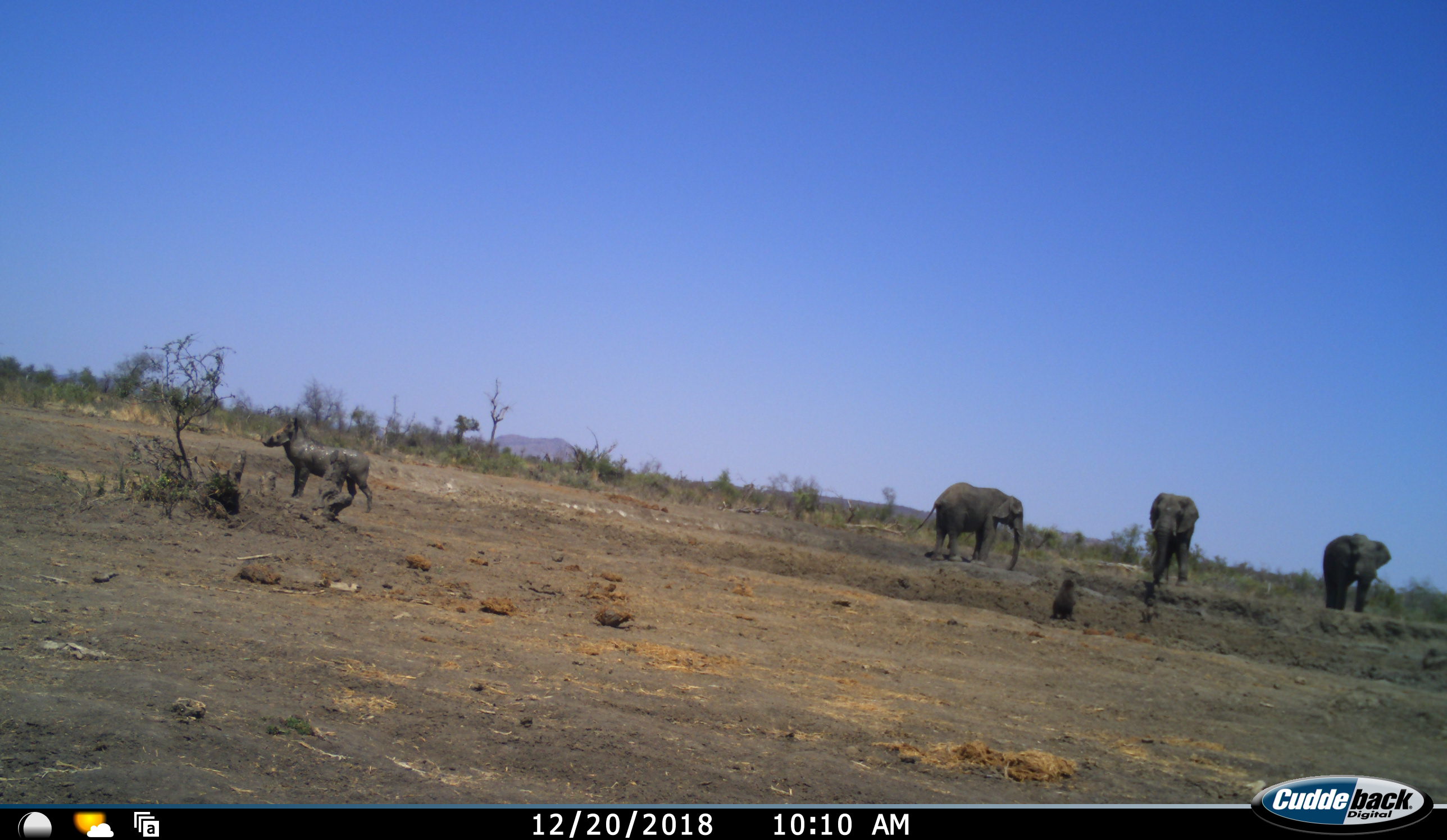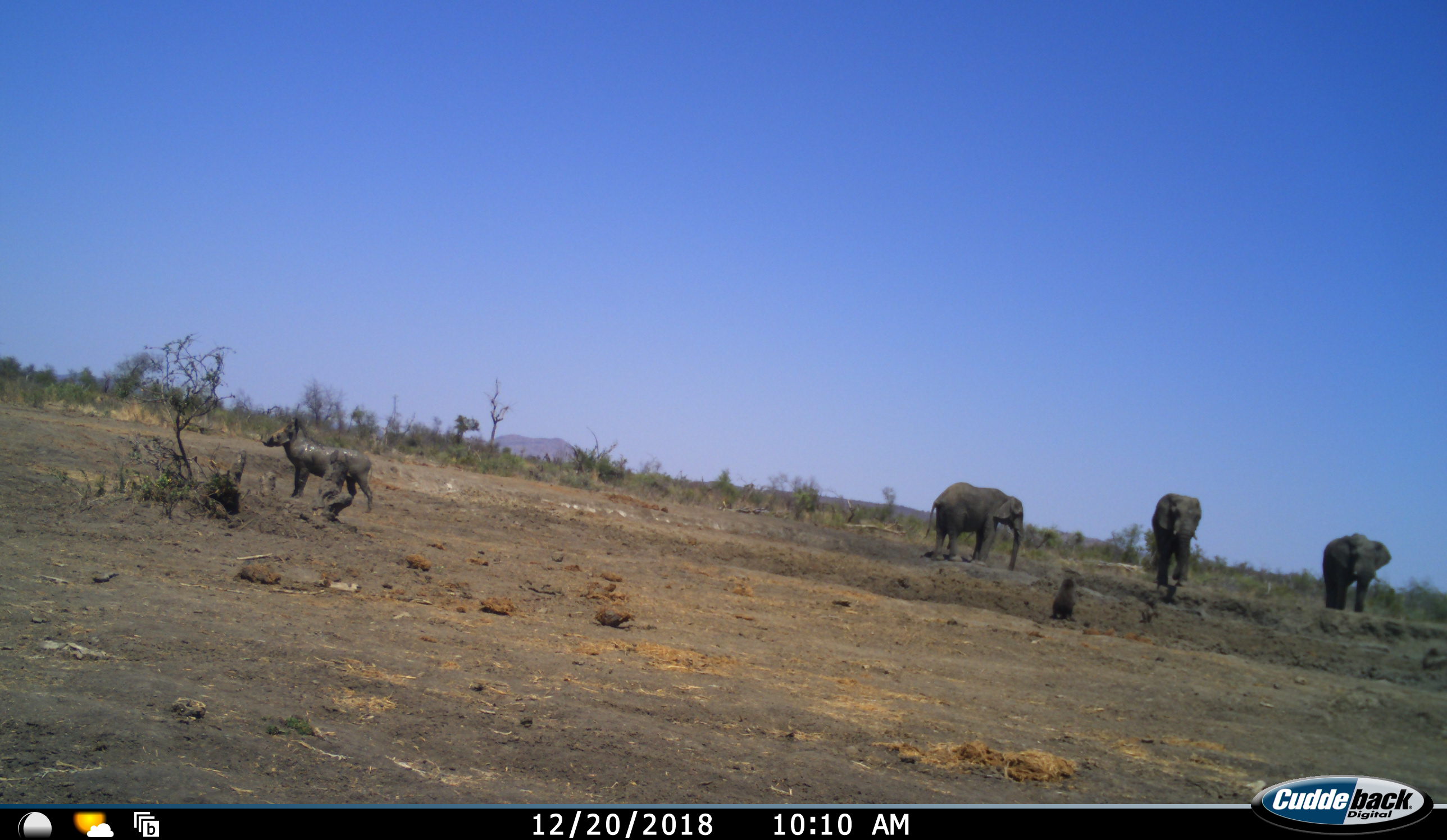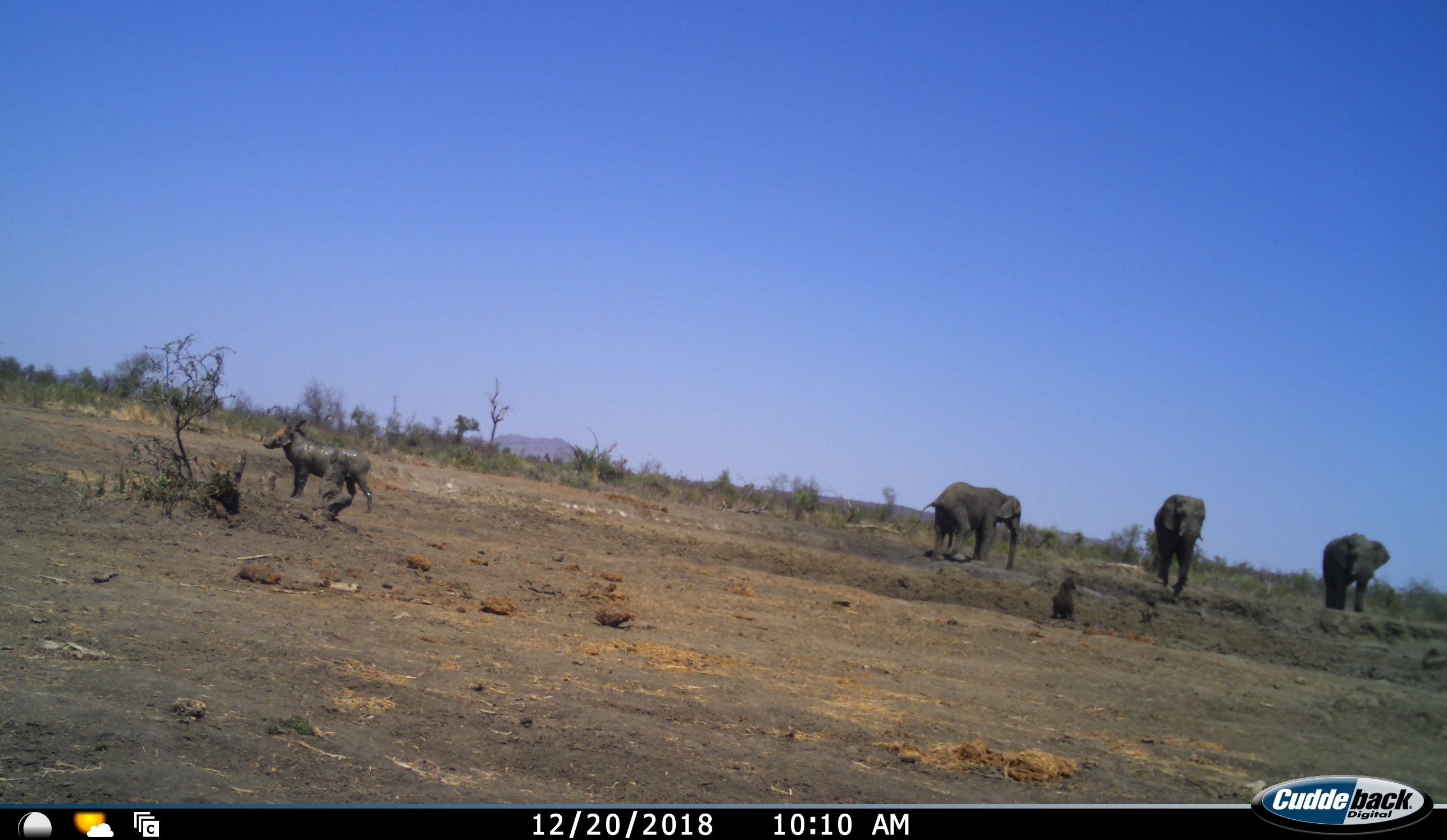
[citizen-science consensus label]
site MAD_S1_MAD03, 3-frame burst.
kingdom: Animalia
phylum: Chordata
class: Mammalia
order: Proboscidea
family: Elephantidae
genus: Loxodonta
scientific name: Loxodonta africana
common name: african bush elephant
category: elephant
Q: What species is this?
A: Elephant (african bush elephant) (Loxodonta africana).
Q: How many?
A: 3.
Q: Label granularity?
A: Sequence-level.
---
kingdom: Animalia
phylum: Chordata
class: Mammalia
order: Artiodactyla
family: Suidae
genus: Phacochoerus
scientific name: Phacochoerus africanus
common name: warthog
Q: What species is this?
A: Warthog (Phacochoerus africanus).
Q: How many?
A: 1.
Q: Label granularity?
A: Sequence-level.